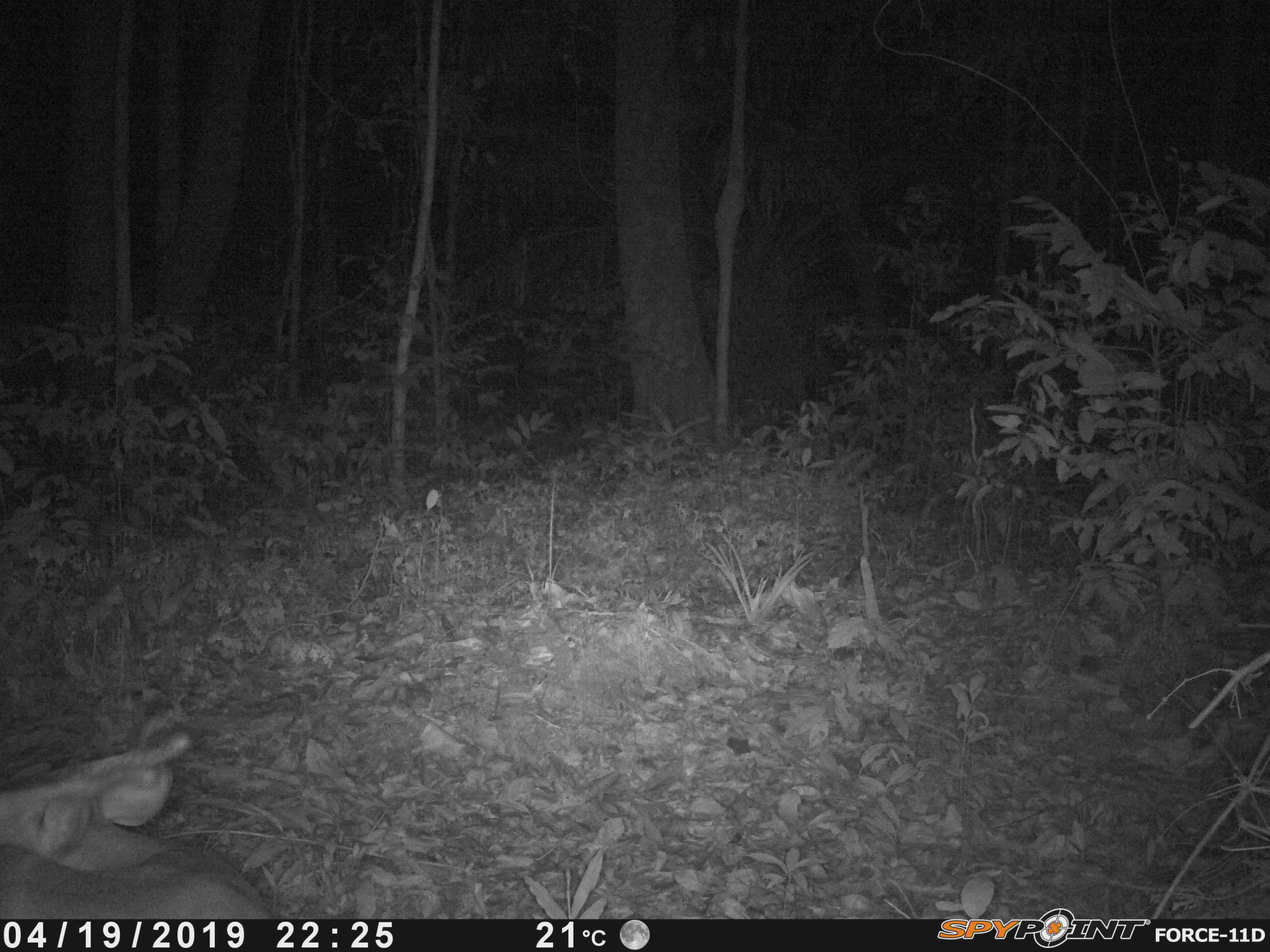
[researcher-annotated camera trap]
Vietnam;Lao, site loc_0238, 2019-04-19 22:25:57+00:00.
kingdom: Animalia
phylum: Chordata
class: Mammalia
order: Artiodactyla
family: Cervidae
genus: Muntiacus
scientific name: Muntiacus vuquangensis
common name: large-antlered muntjac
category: large antlered muntjac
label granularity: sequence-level